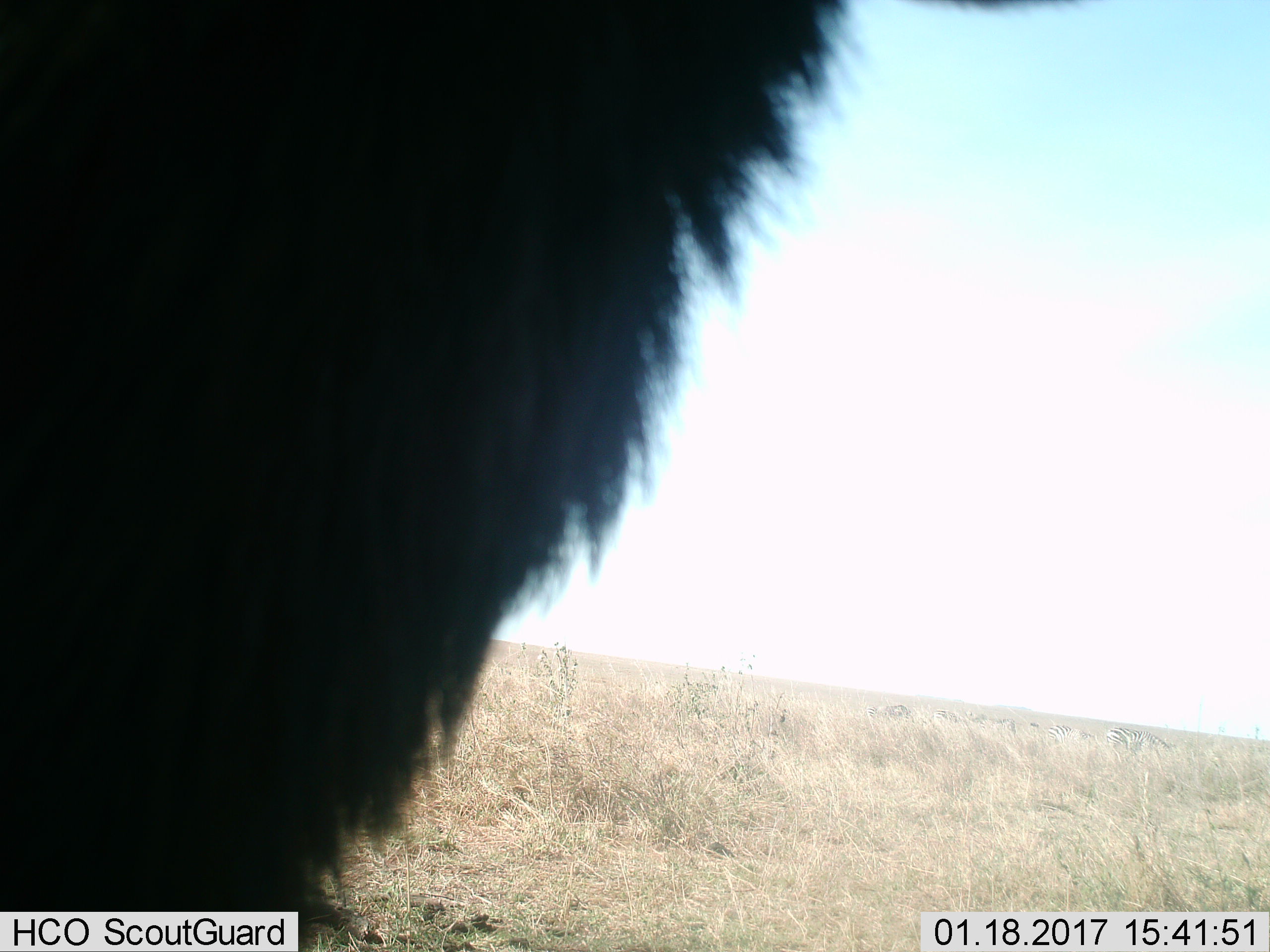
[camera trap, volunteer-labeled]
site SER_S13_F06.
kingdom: Animalia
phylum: Chordata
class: Mammalia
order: Artiodactyla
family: Bovidae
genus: Connochaetes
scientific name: Connochaetes taurinus taurinus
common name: blue wildebeest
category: wildebeestblue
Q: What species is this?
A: Wildebeestblue (blue wildebeest) (Connochaetes taurinus taurinus).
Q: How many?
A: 1.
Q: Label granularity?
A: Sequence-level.